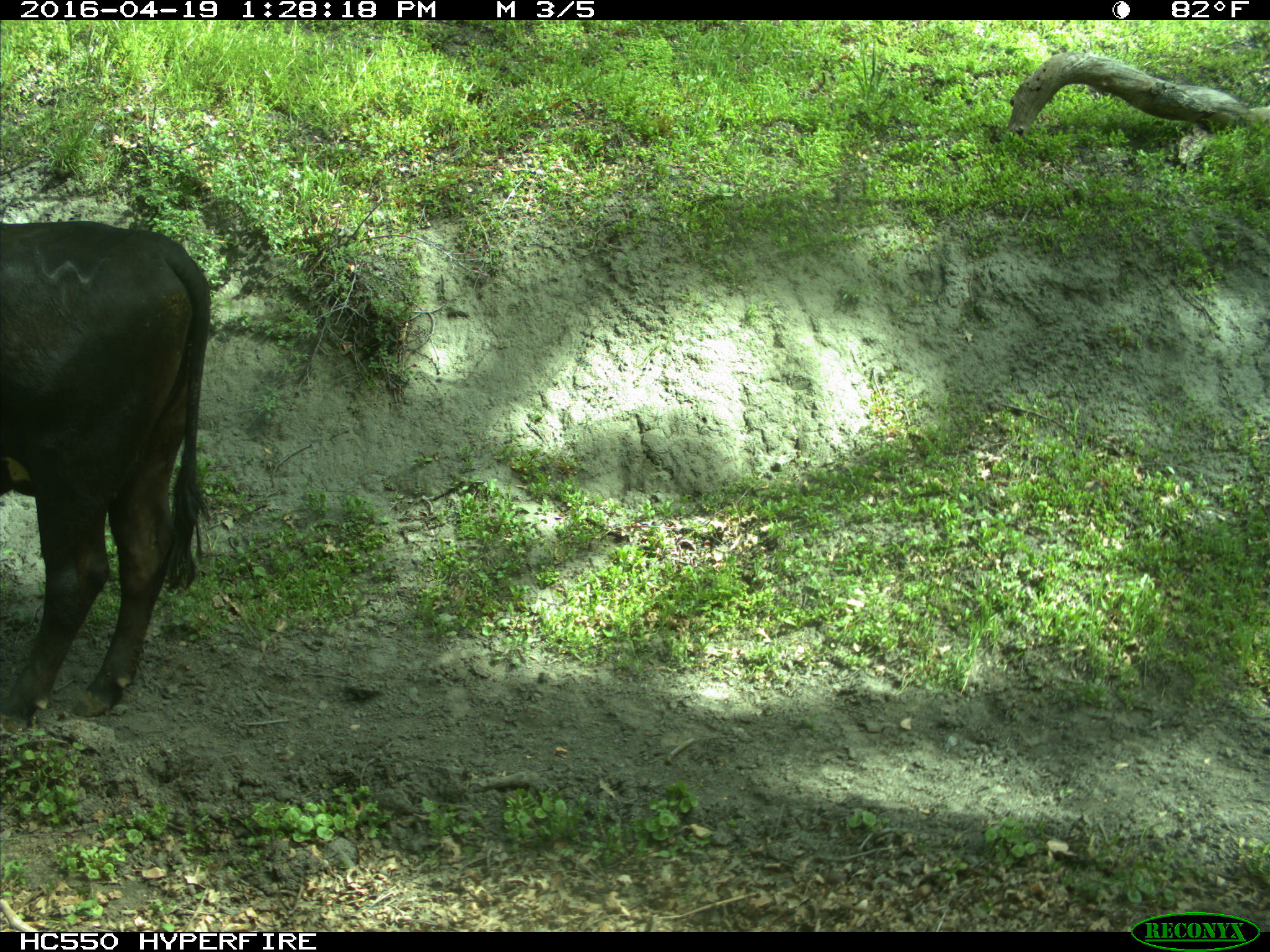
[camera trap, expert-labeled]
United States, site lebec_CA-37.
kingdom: Animalia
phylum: Chordata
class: Mammalia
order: Artiodactyla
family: Bovidae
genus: Bos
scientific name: Bos taurus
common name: domestic cow